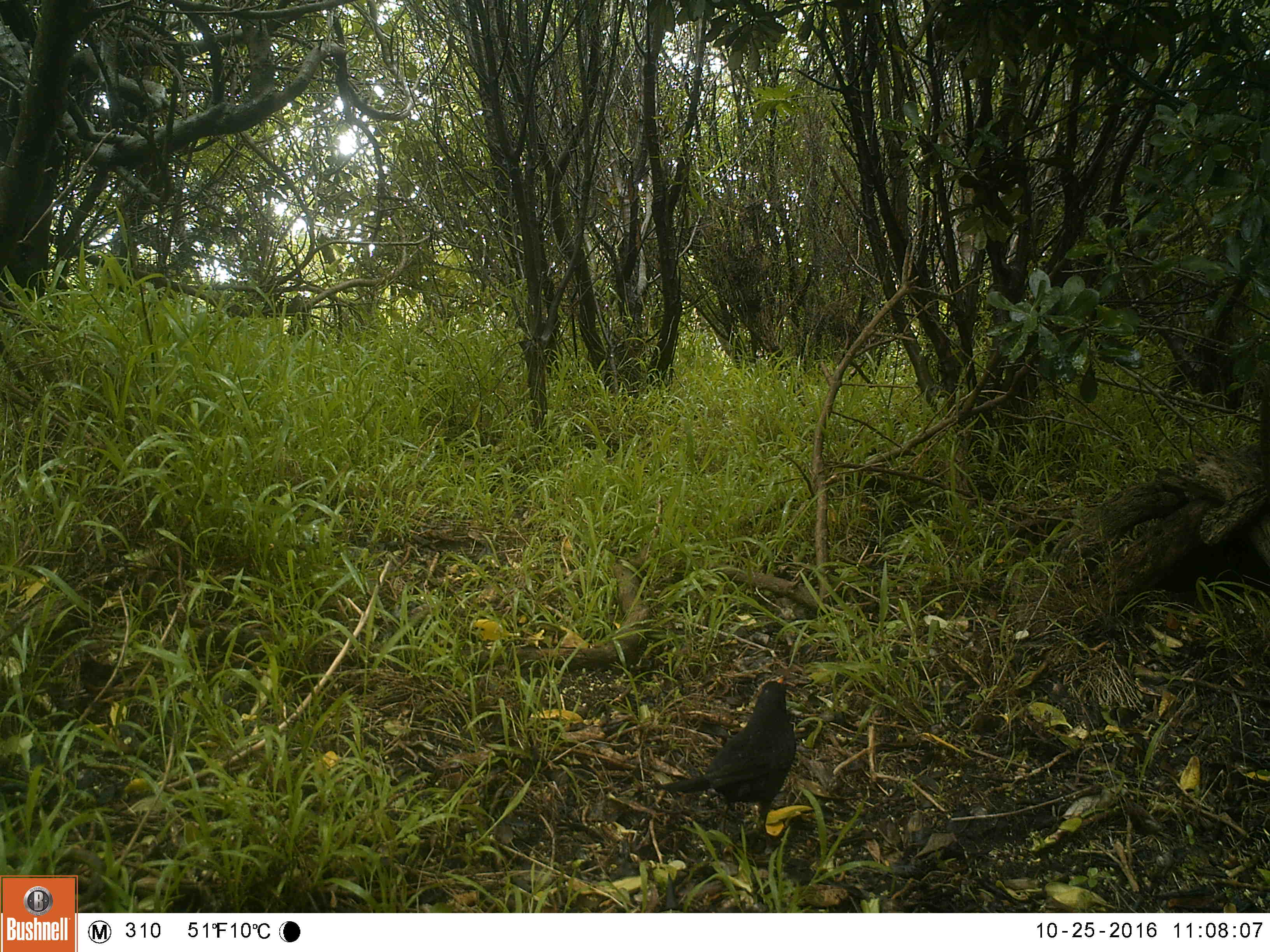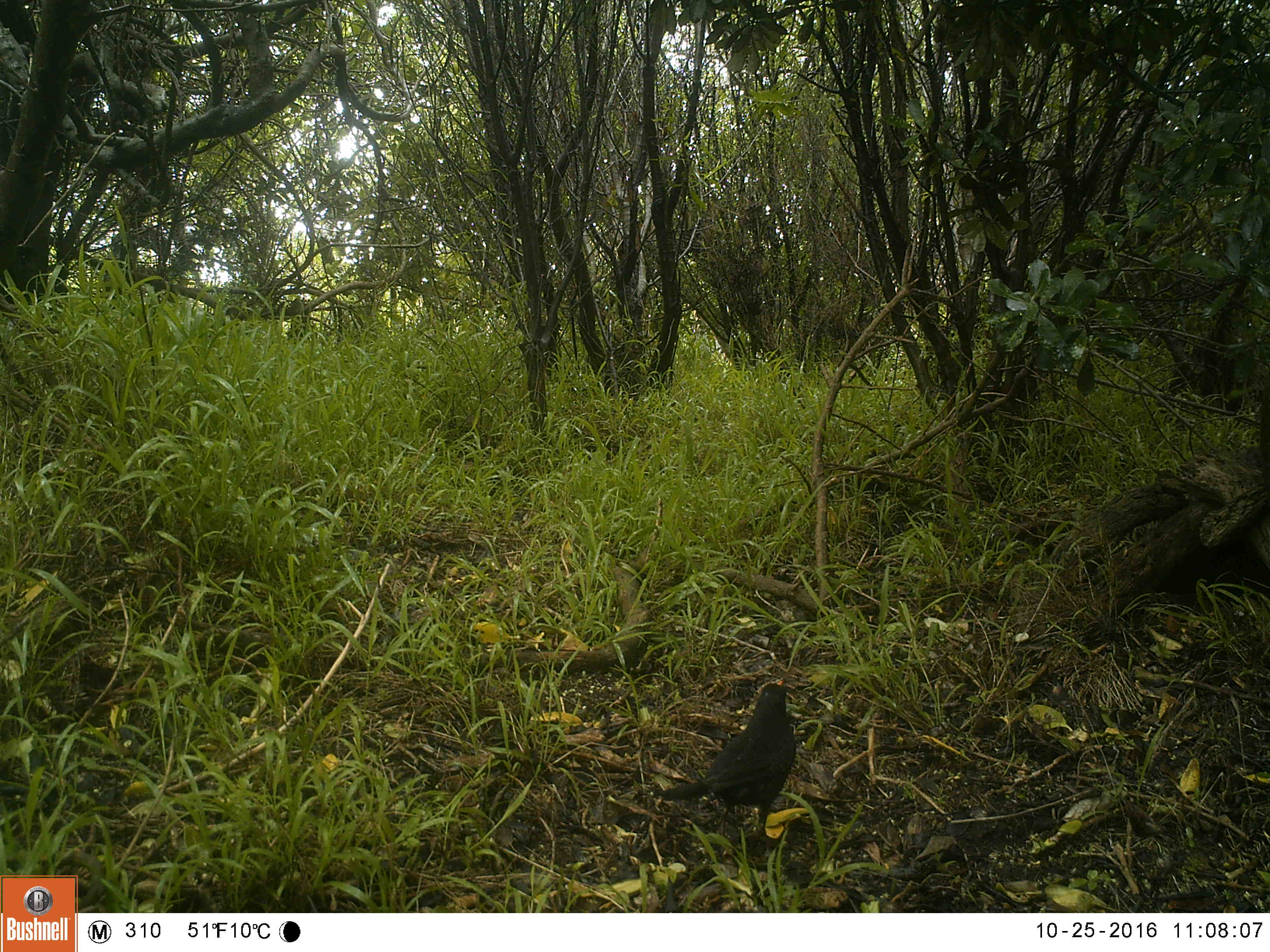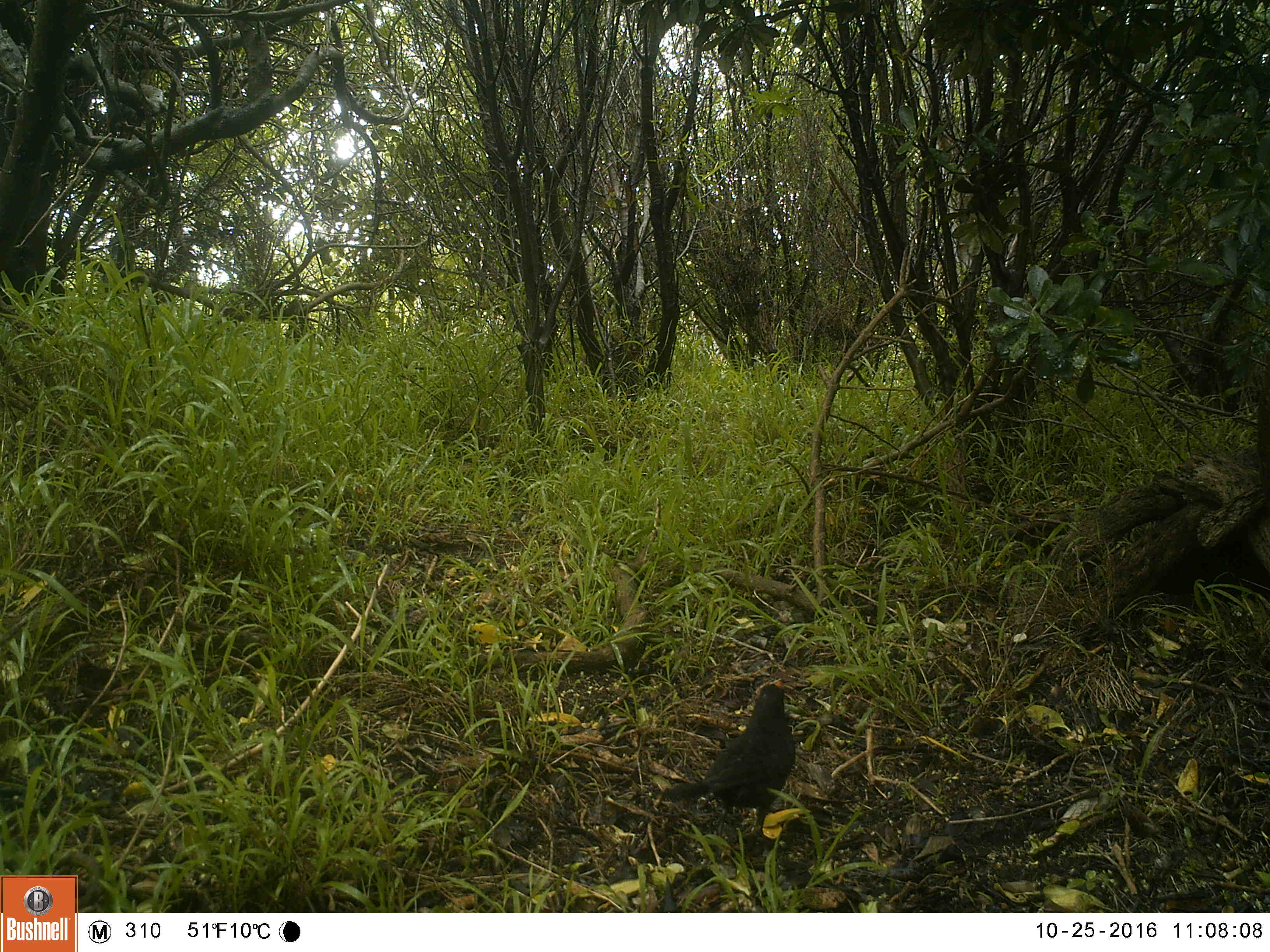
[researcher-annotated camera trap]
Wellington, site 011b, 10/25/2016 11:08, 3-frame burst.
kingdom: Animalia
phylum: Chordata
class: Aves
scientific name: Aves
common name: bird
Bird (Aves).